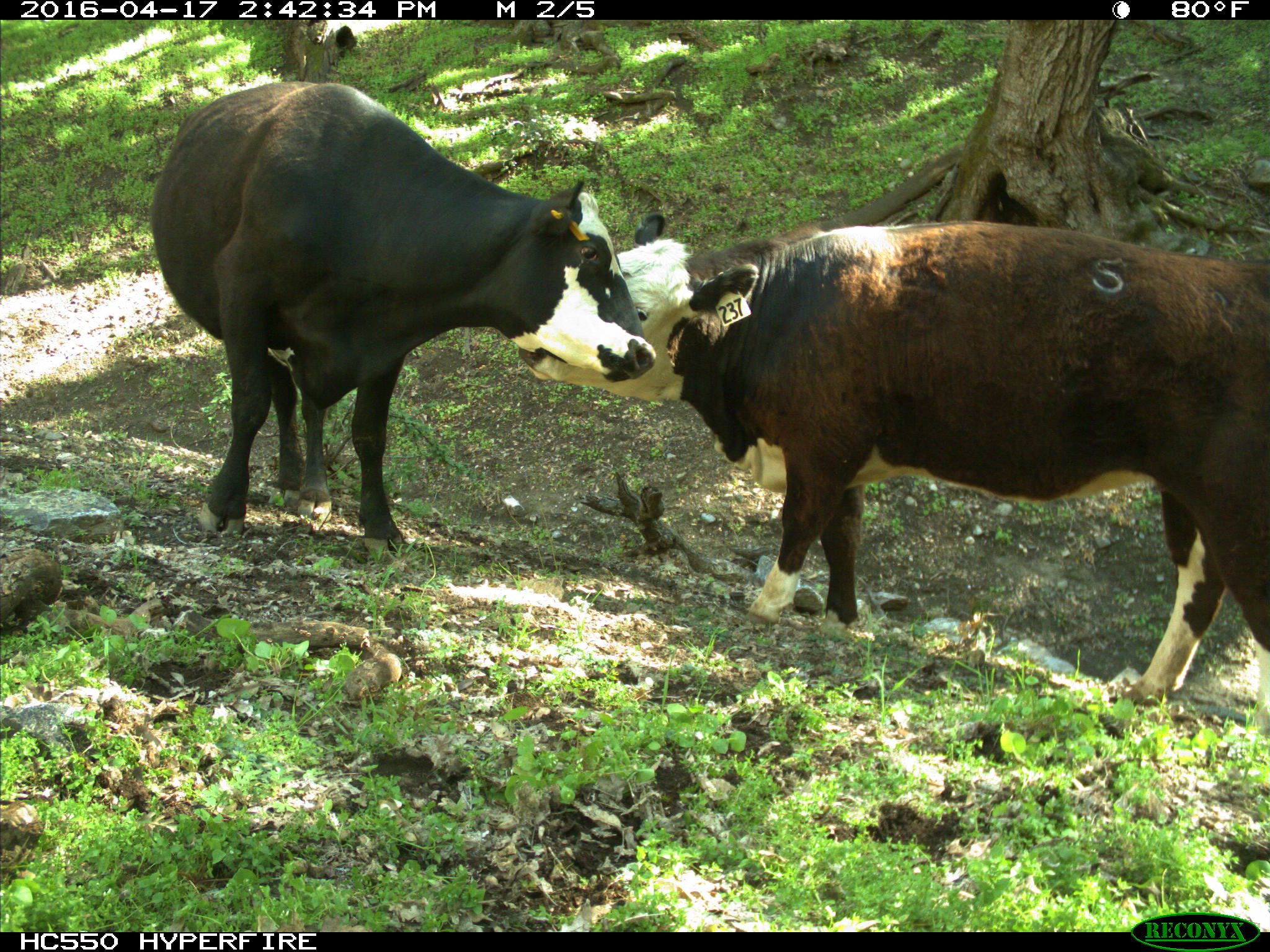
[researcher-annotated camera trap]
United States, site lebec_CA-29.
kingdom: Animalia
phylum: Chordata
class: Mammalia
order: Artiodactyla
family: Bovidae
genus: Bos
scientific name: Bos taurus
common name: domestic cow